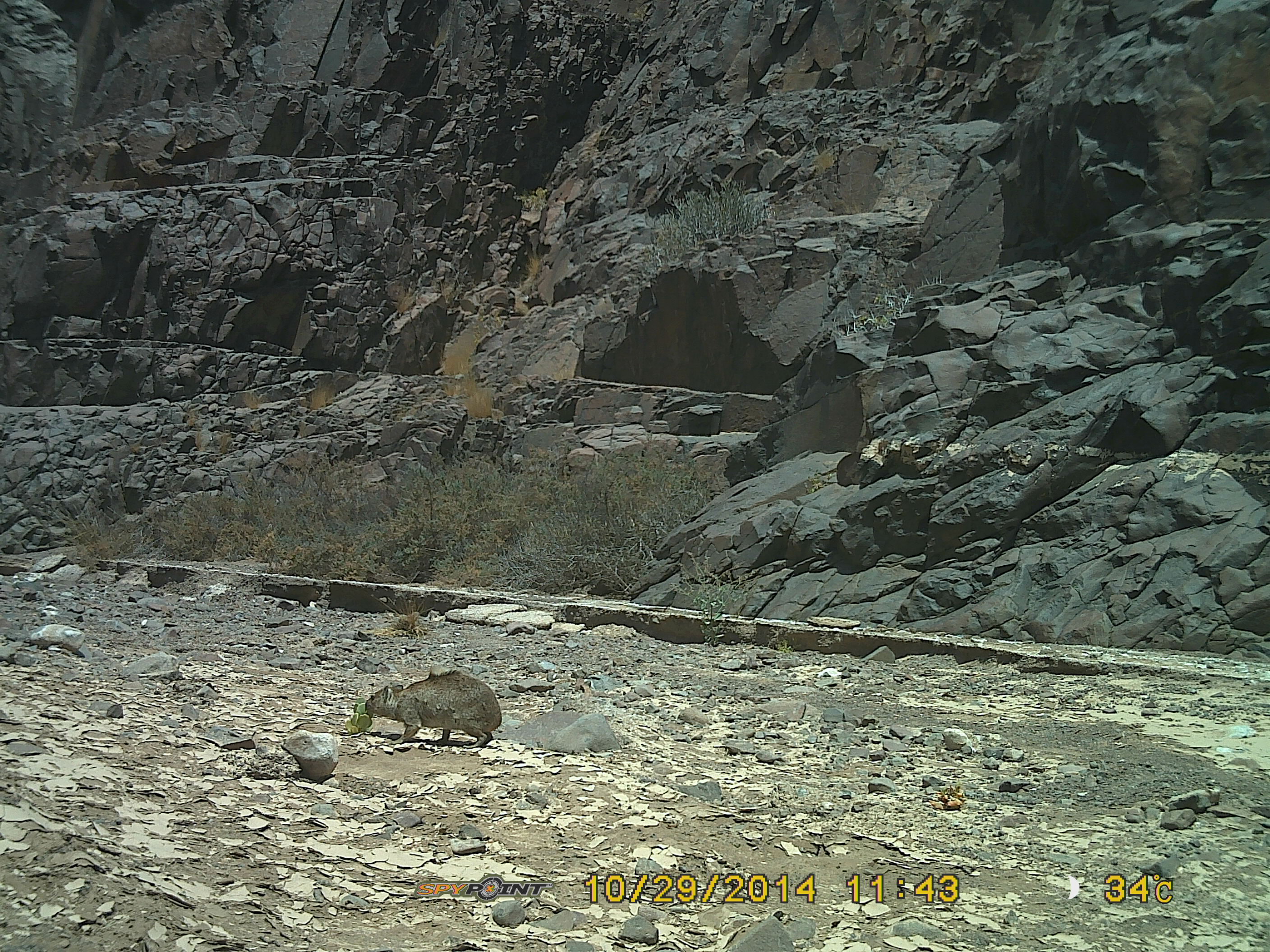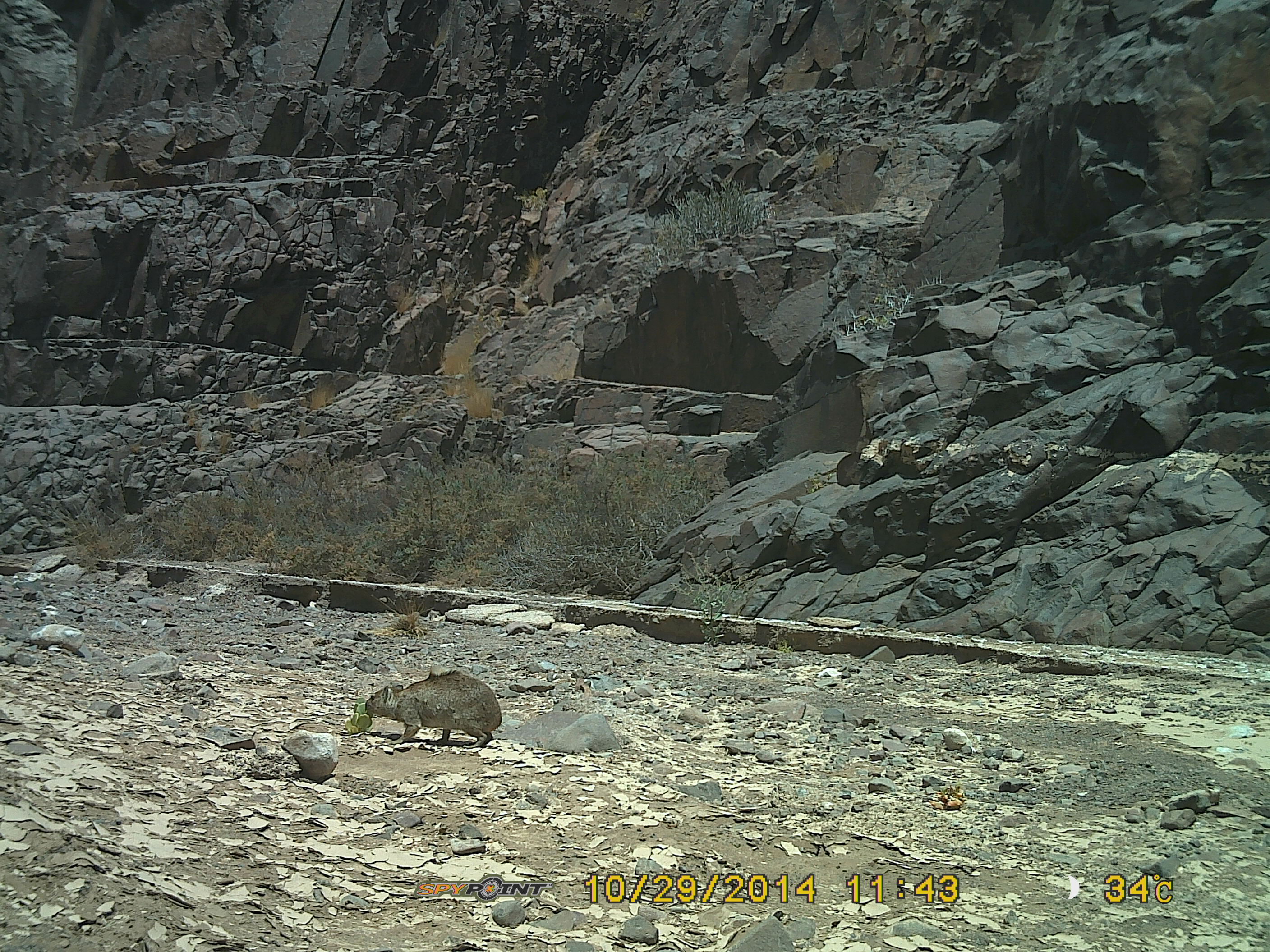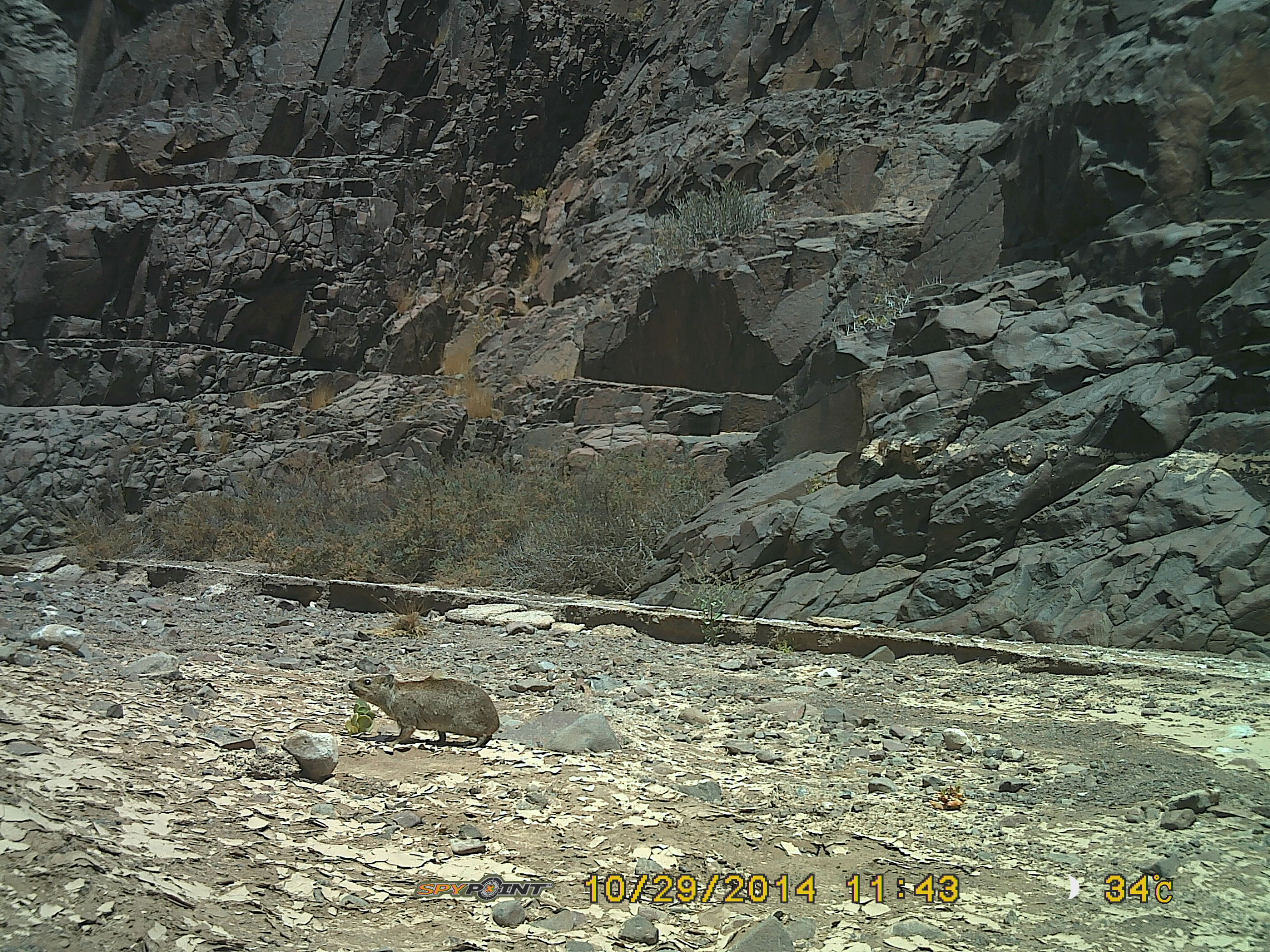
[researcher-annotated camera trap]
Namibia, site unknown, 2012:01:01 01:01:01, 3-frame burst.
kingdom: Animalia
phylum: Chordata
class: Mammalia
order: Hyracoidea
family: Procaviidae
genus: Procavia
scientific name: Procavia capensis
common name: rock hyrax